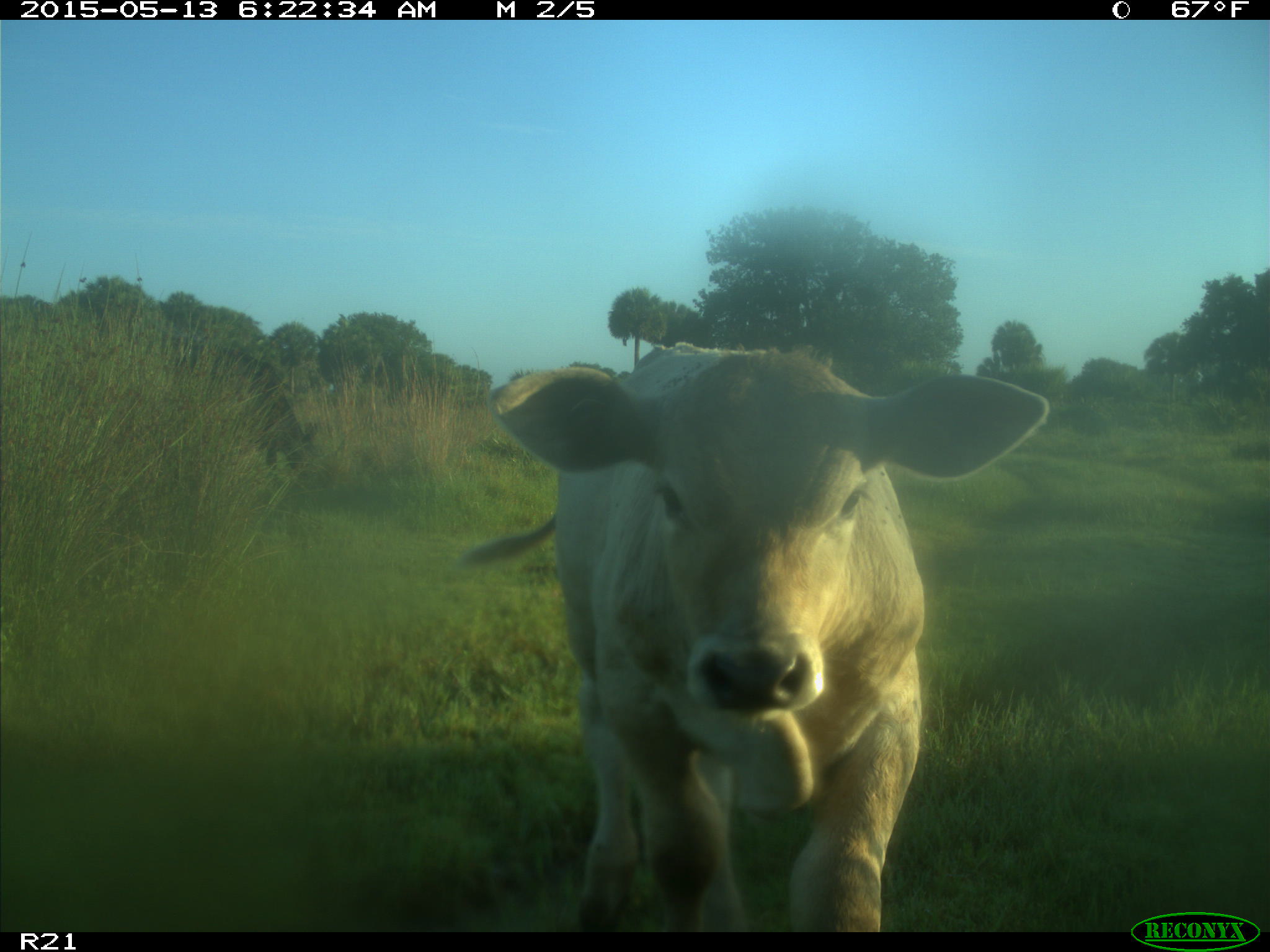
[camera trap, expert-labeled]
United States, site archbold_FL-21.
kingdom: Animalia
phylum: Chordata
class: Mammalia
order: Artiodactyla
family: Bovidae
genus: Bos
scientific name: Bos taurus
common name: domestic cow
Bos taurus (domestic cow).